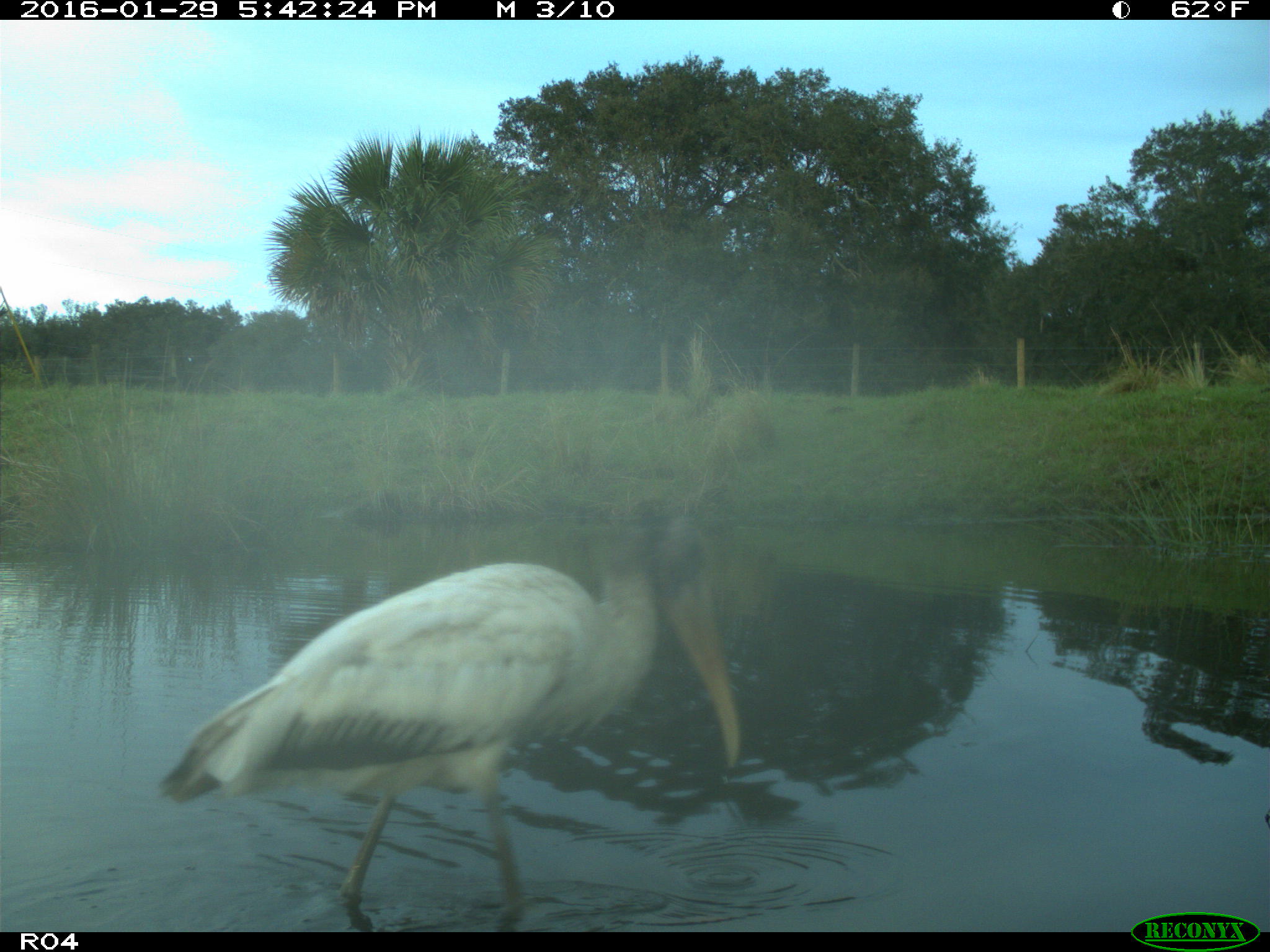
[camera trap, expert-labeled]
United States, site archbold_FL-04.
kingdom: Animalia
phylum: Chordata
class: Aves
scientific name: Aves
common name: birds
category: unidentified bird